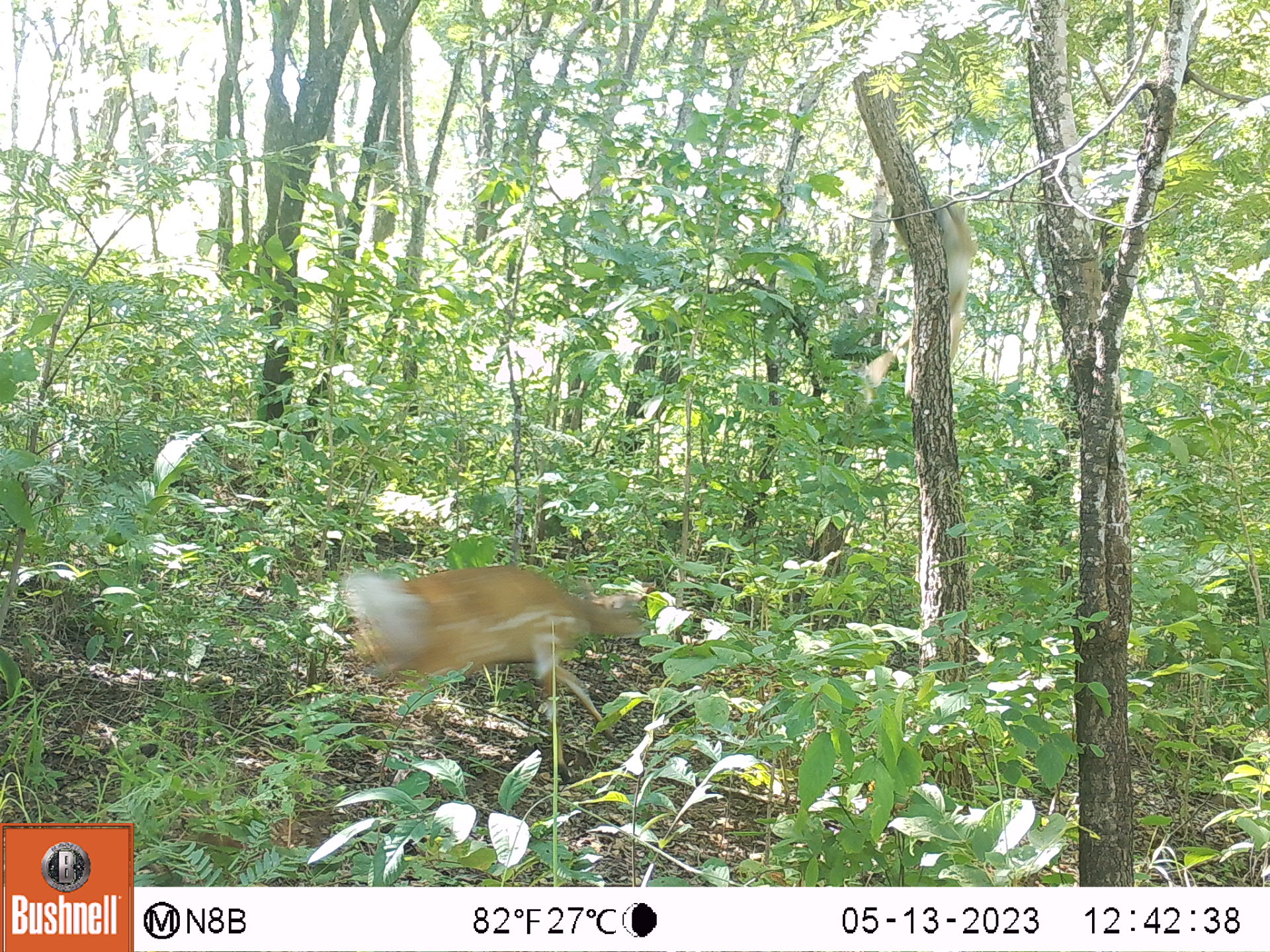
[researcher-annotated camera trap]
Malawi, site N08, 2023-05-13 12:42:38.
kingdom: Animalia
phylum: Chordata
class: Mammalia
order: Artiodactyla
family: Bovidae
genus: Tragelaphus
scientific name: Tragelaphus sylvaticus sylvaticus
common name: cape bushbuck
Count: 1.